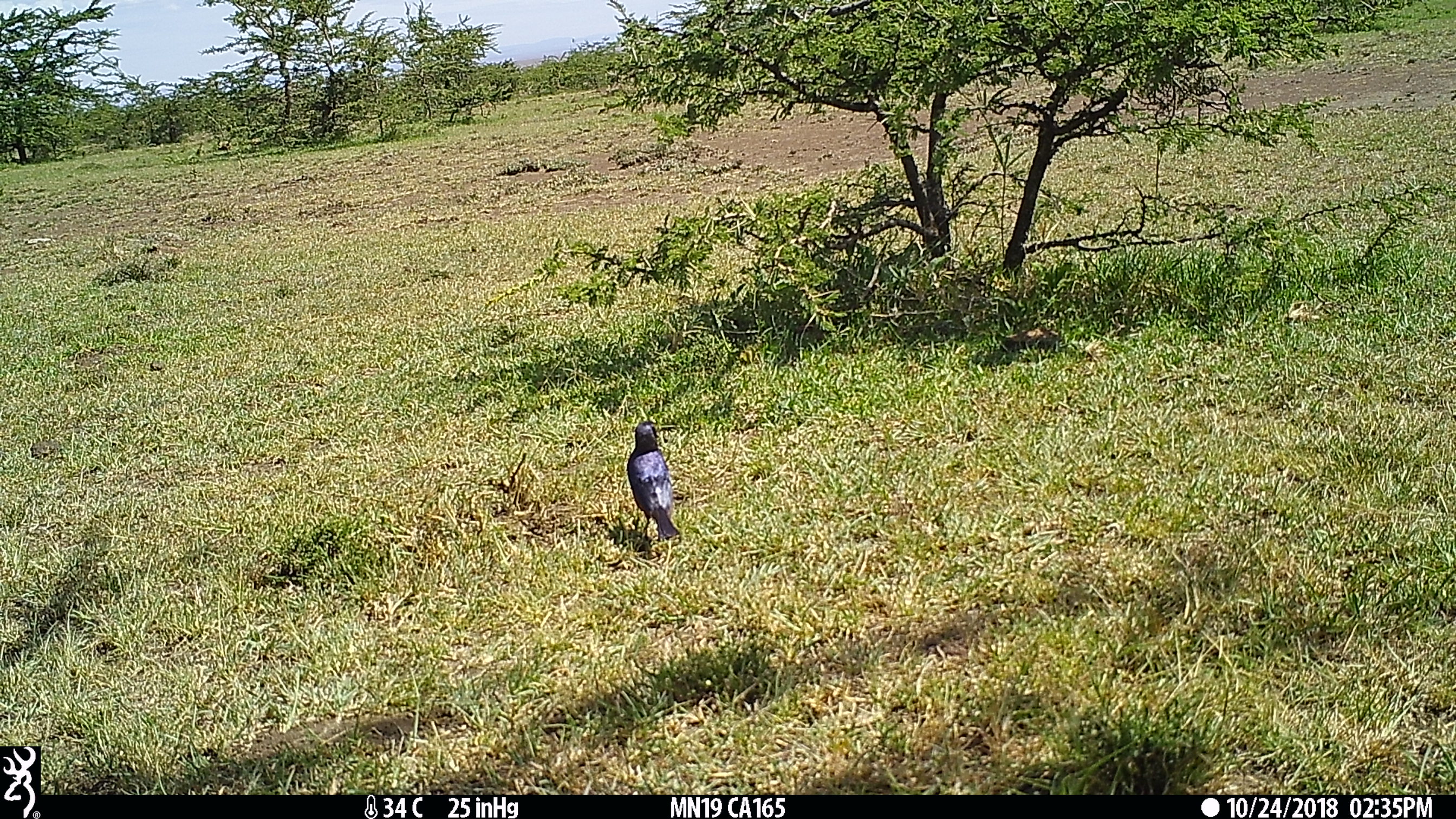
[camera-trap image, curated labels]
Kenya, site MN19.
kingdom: Animalia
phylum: Chordata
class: Aves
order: Passeriformes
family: Sturnidae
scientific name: Sturnidae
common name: starling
Starling (Sturnidae).